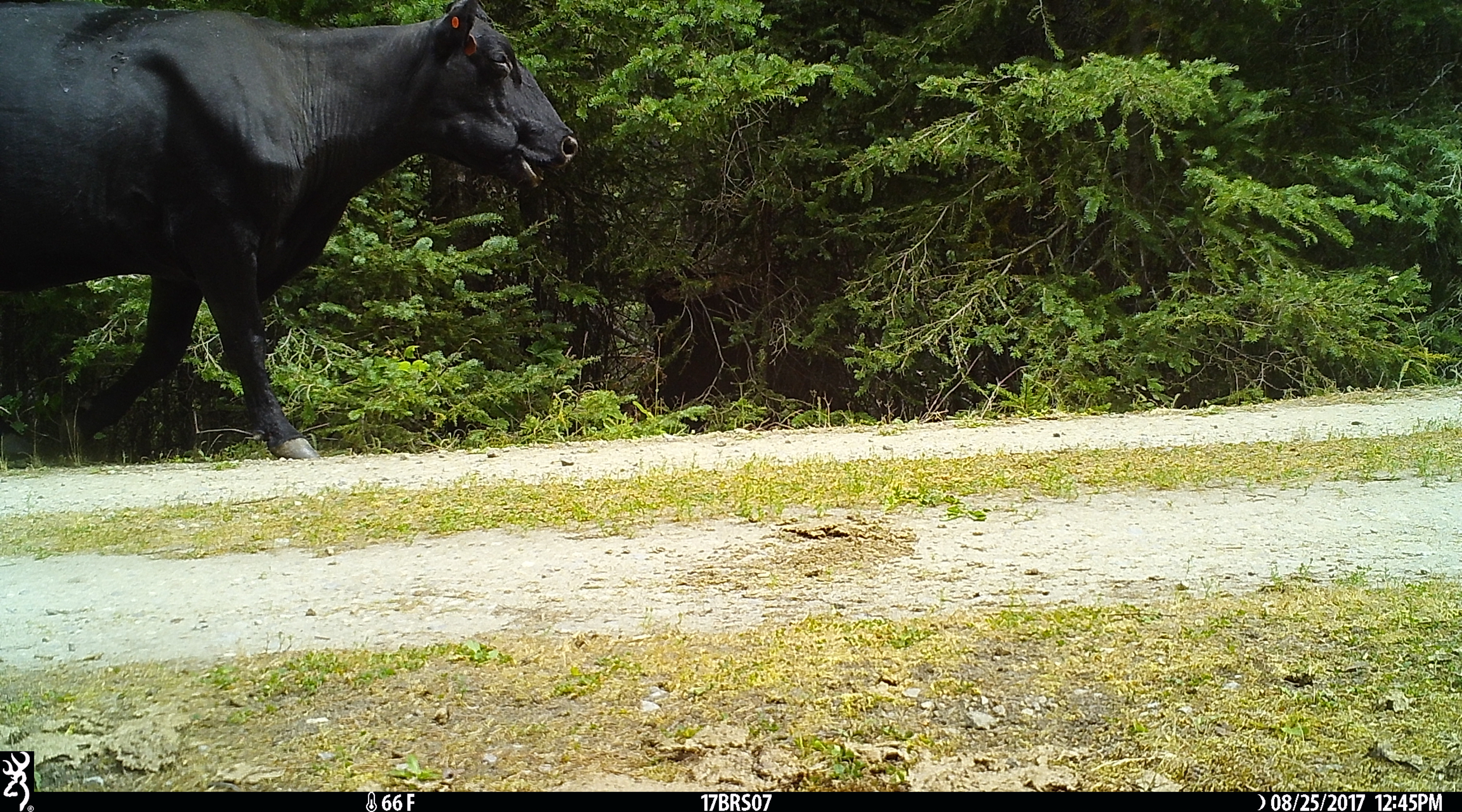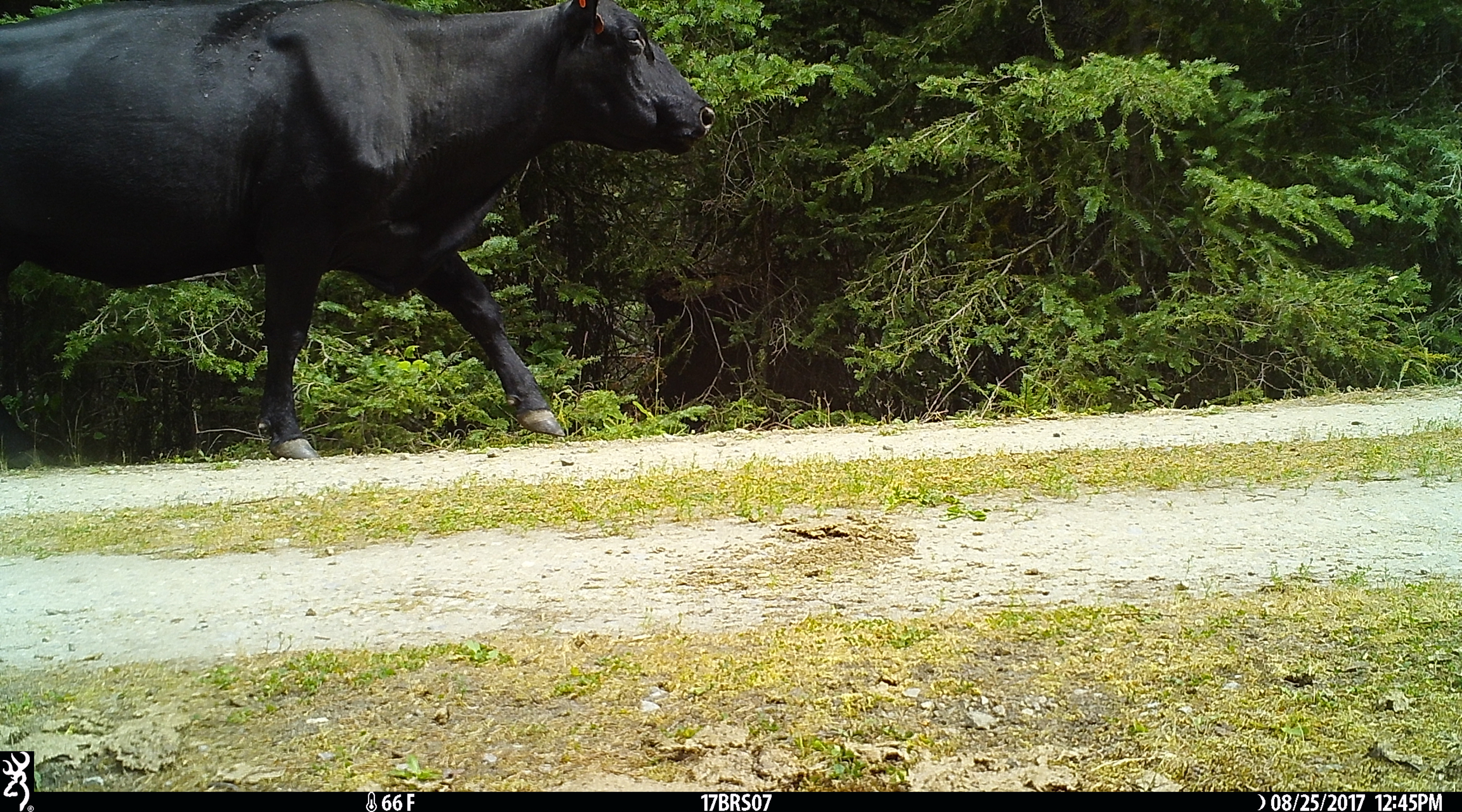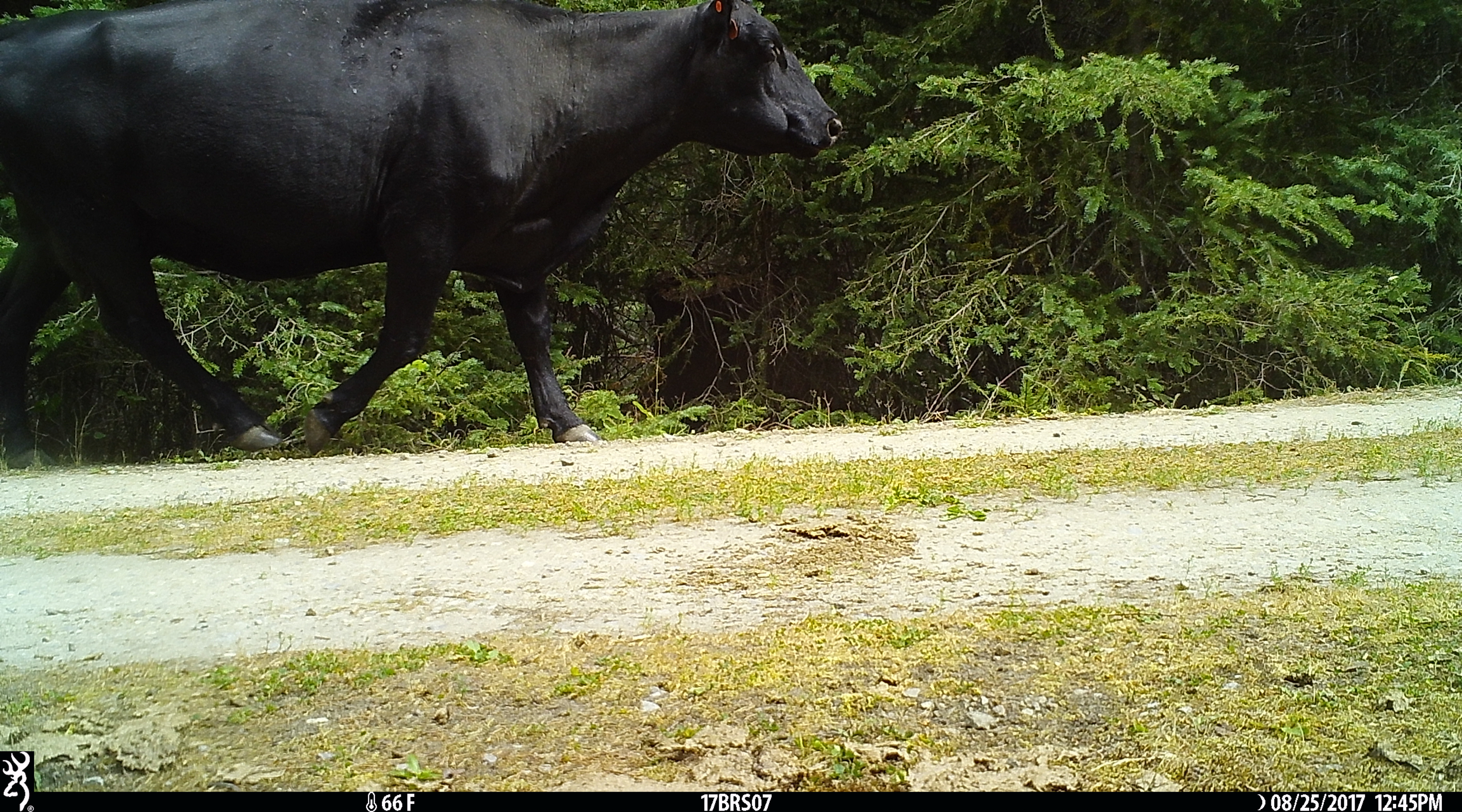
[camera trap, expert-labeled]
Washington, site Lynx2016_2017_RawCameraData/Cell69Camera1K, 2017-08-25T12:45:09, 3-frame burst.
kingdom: Animalia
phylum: Chordata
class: Mammalia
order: Artiodactyla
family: Bovidae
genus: Bos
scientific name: Bos taurus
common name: domestic cattle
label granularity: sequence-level